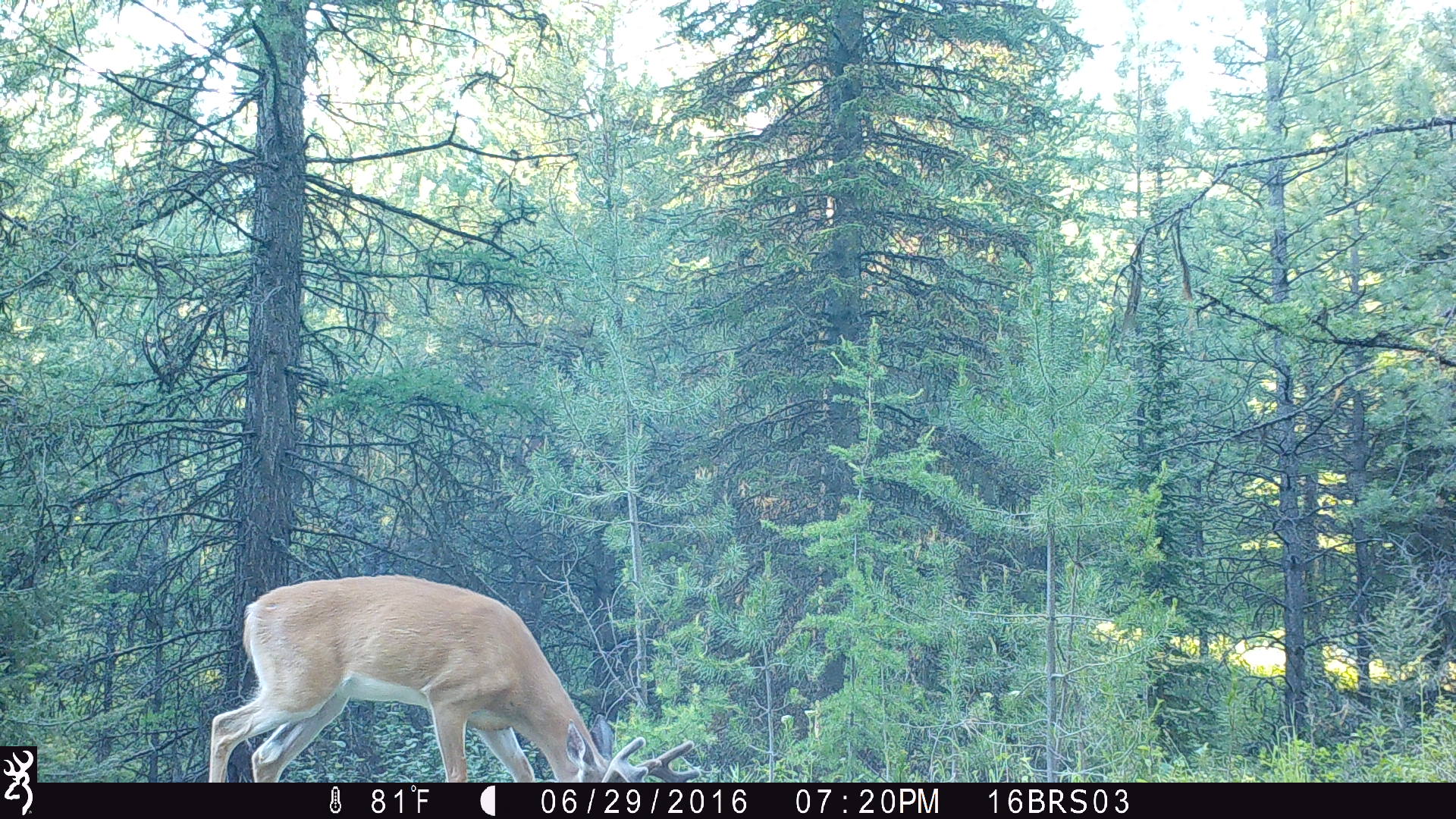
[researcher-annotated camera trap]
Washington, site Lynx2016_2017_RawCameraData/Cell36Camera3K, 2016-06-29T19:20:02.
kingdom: Animalia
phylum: Chordata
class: Mammalia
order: Artiodactyla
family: Cervidae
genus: Odocoileus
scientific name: Odocoileus virginianus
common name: white-tailed deer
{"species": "Odocoileus virginianus (white-tailed deer)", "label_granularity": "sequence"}